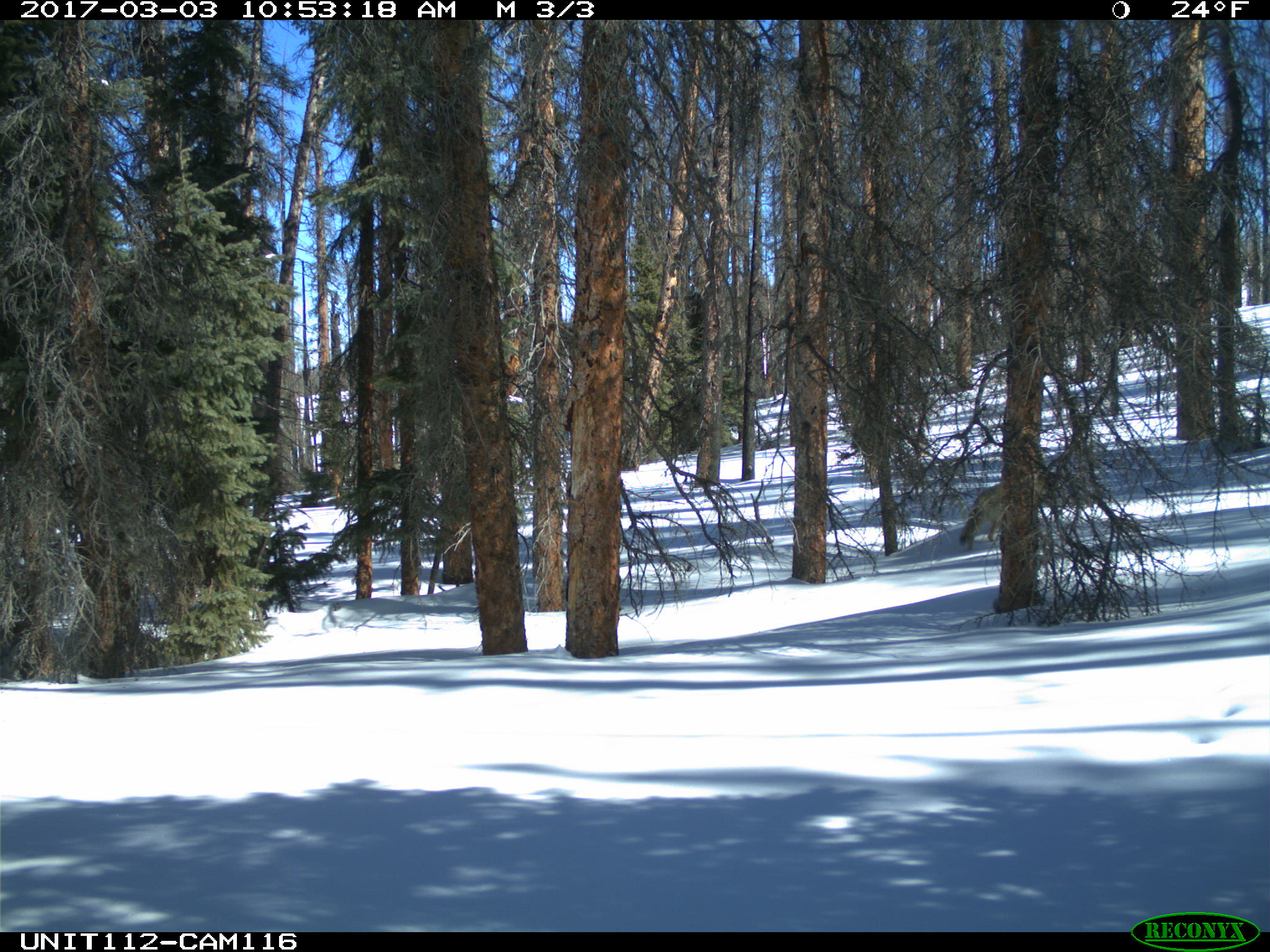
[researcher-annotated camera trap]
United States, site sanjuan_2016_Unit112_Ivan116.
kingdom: Animalia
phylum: Chordata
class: Mammalia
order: Carnivora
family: Canidae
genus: Canis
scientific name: Canis latrans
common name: coyote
Canis latrans (coyote).